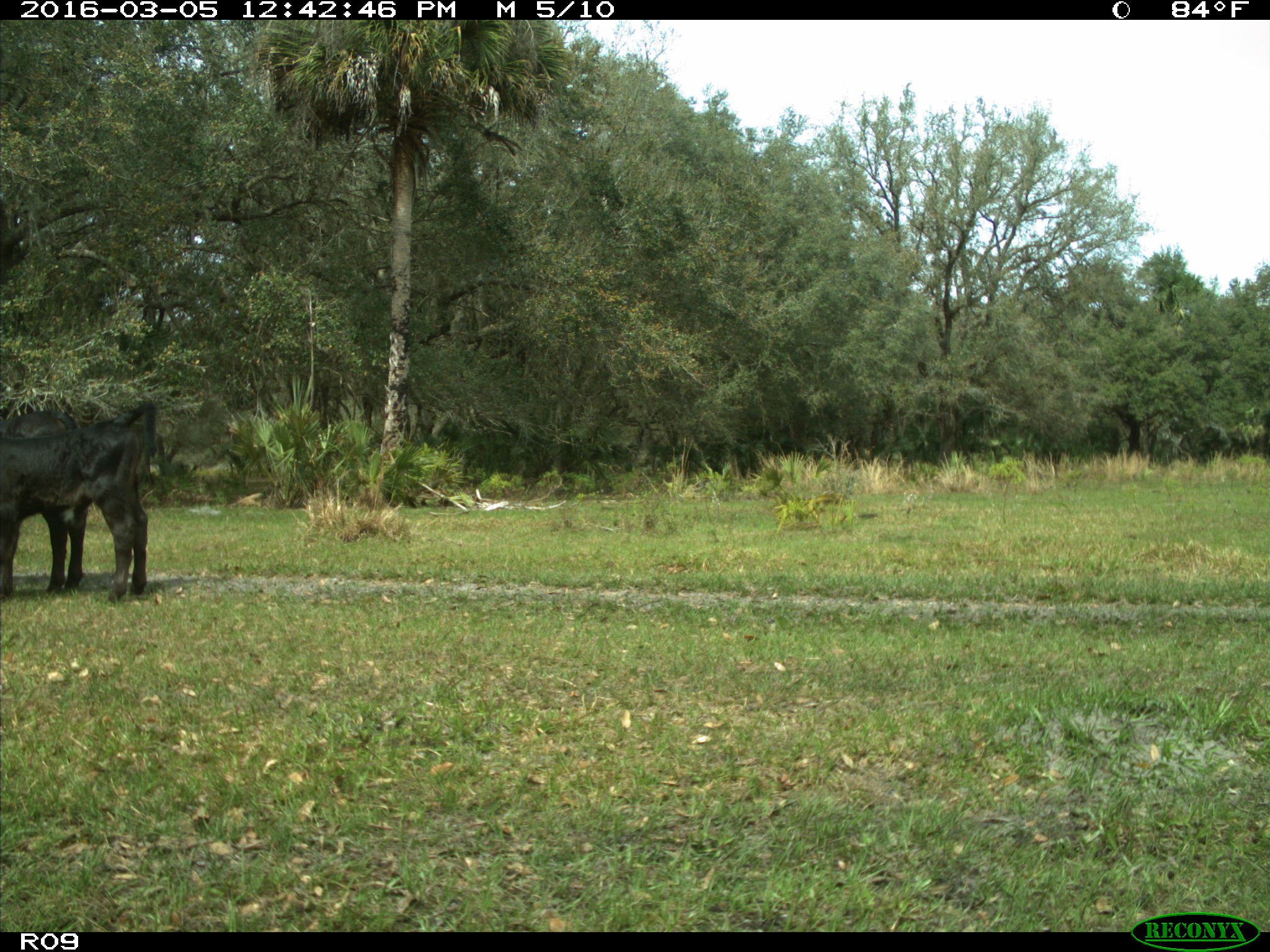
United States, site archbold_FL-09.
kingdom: Animalia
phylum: Chordata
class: Mammalia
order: Artiodactyla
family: Bovidae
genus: Bos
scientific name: Bos taurus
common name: domestic cow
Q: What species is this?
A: Bos taurus (domestic cow).